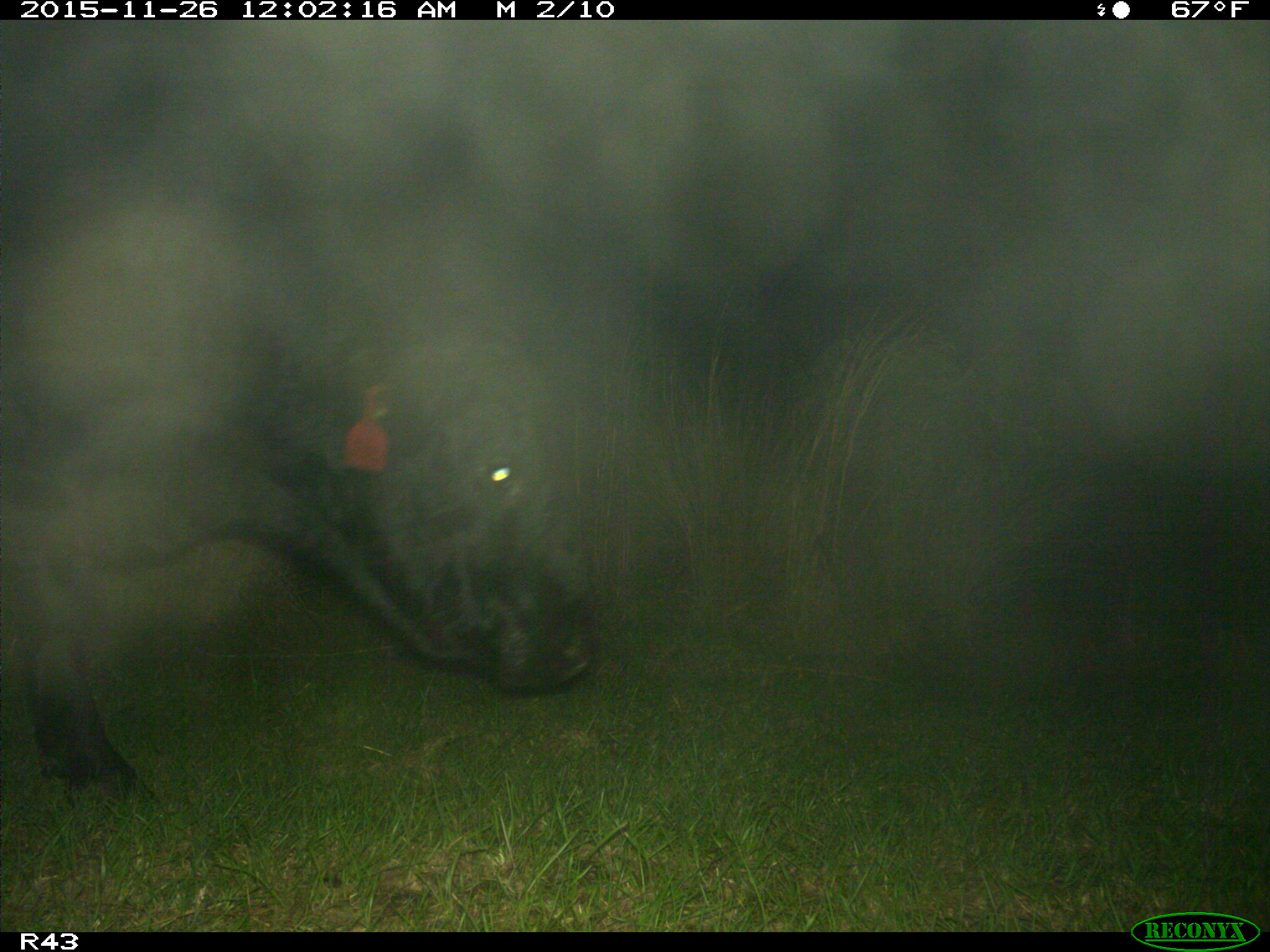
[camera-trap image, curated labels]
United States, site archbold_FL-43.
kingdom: Animalia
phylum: Chordata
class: Mammalia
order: Artiodactyla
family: Bovidae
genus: Bos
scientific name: Bos taurus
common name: domestic cow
Bos taurus (domestic cow).